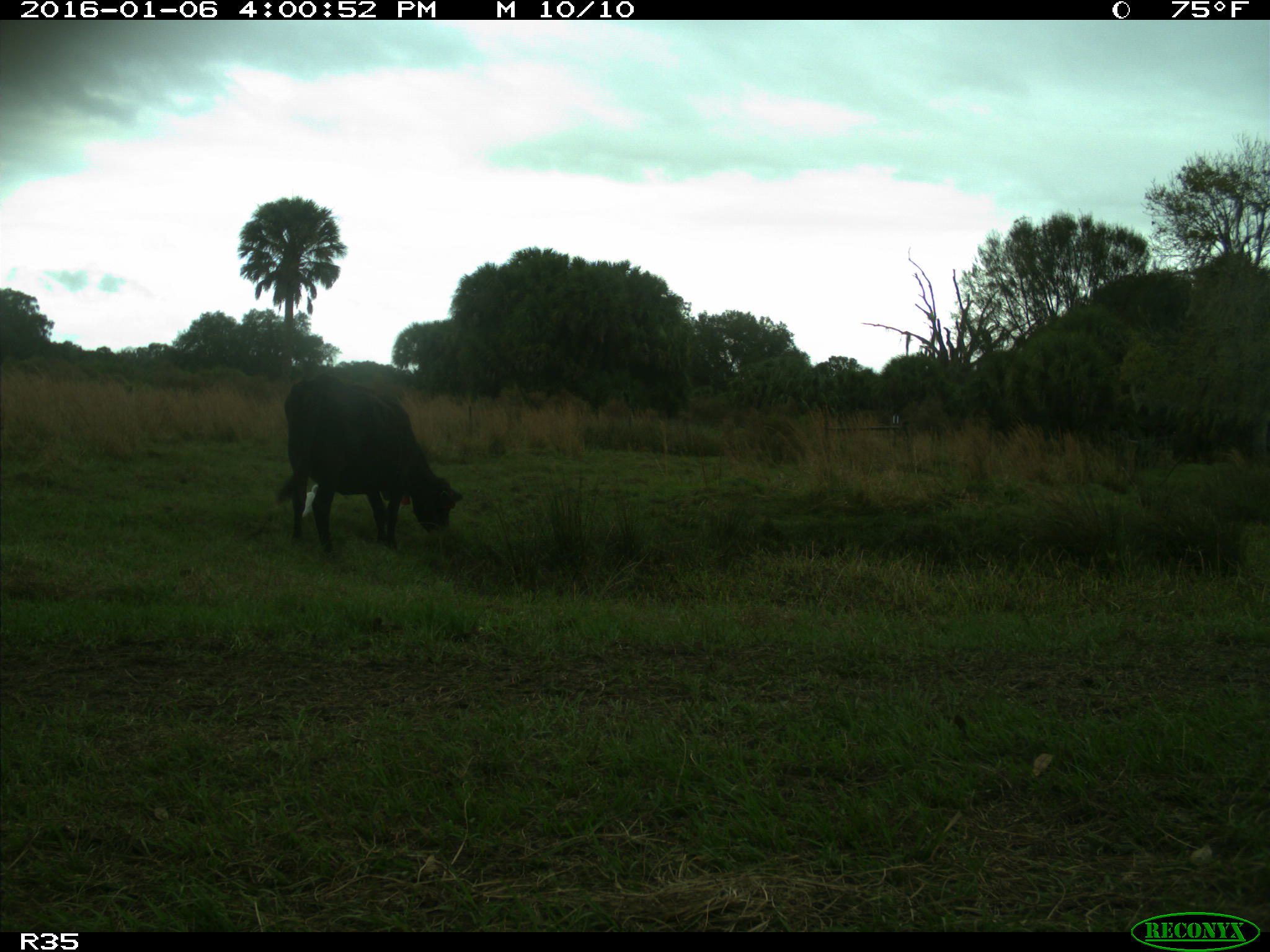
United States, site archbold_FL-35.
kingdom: Animalia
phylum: Chordata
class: Mammalia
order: Artiodactyla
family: Bovidae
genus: Bos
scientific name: Bos taurus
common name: domestic cow